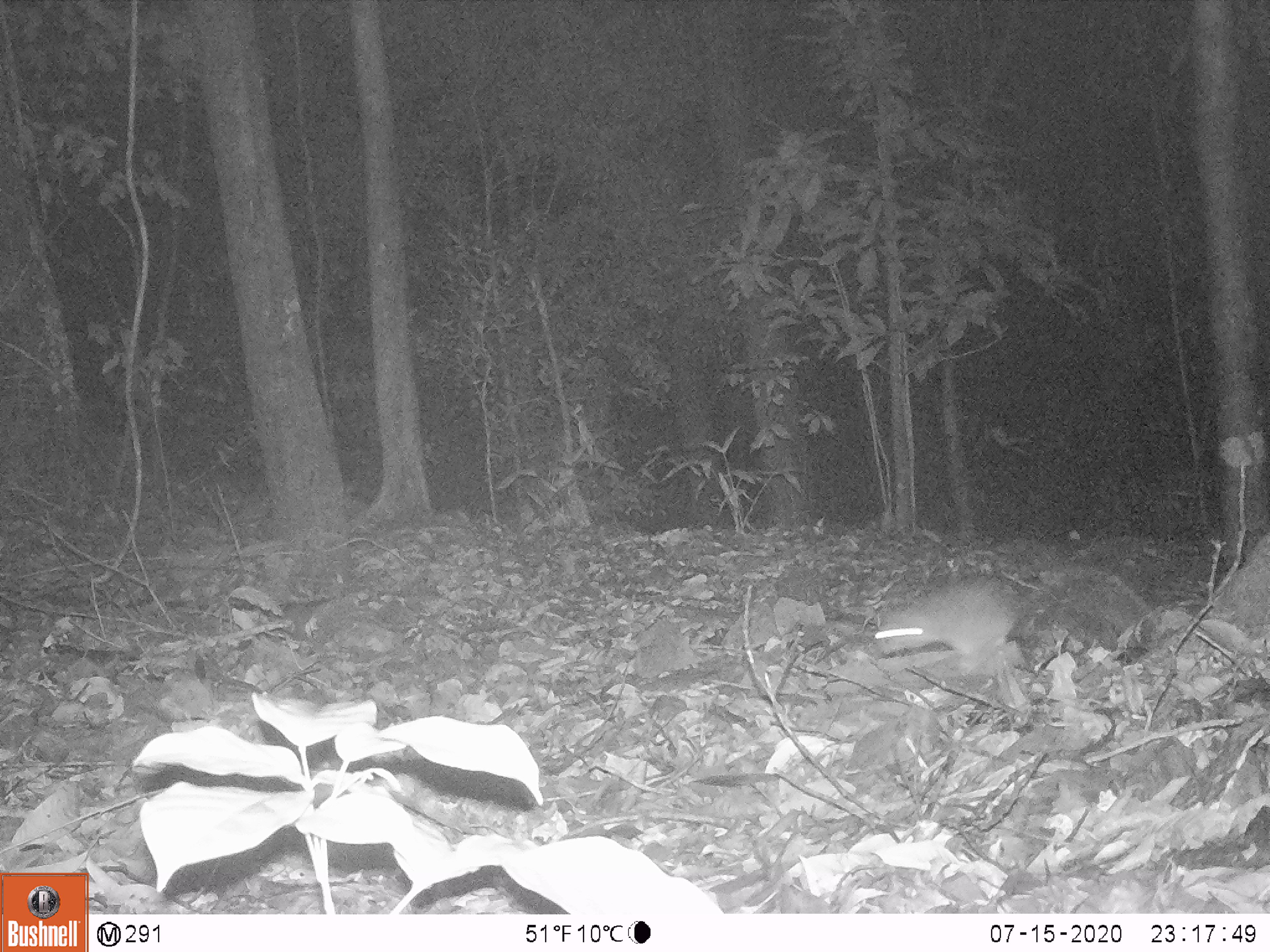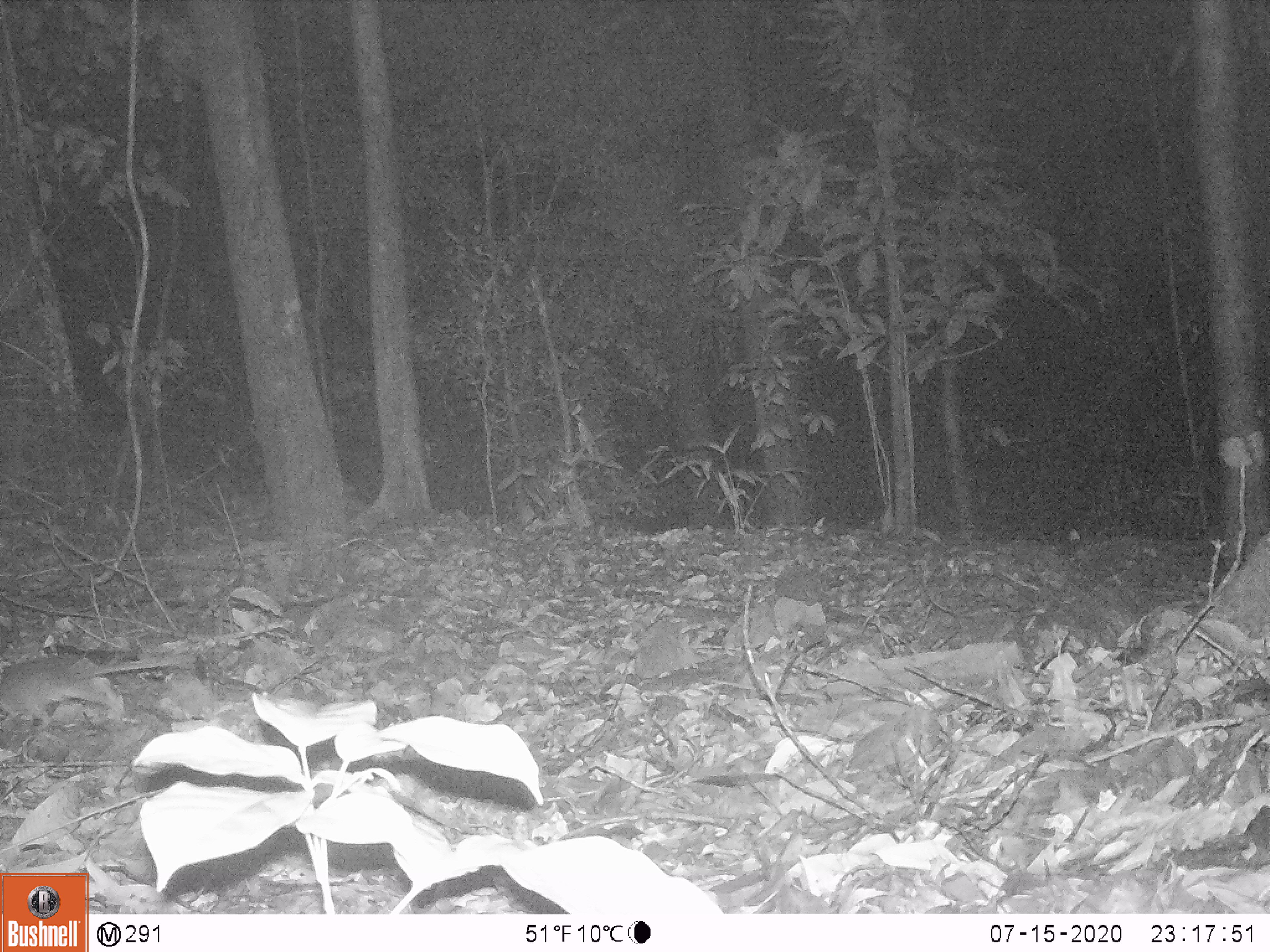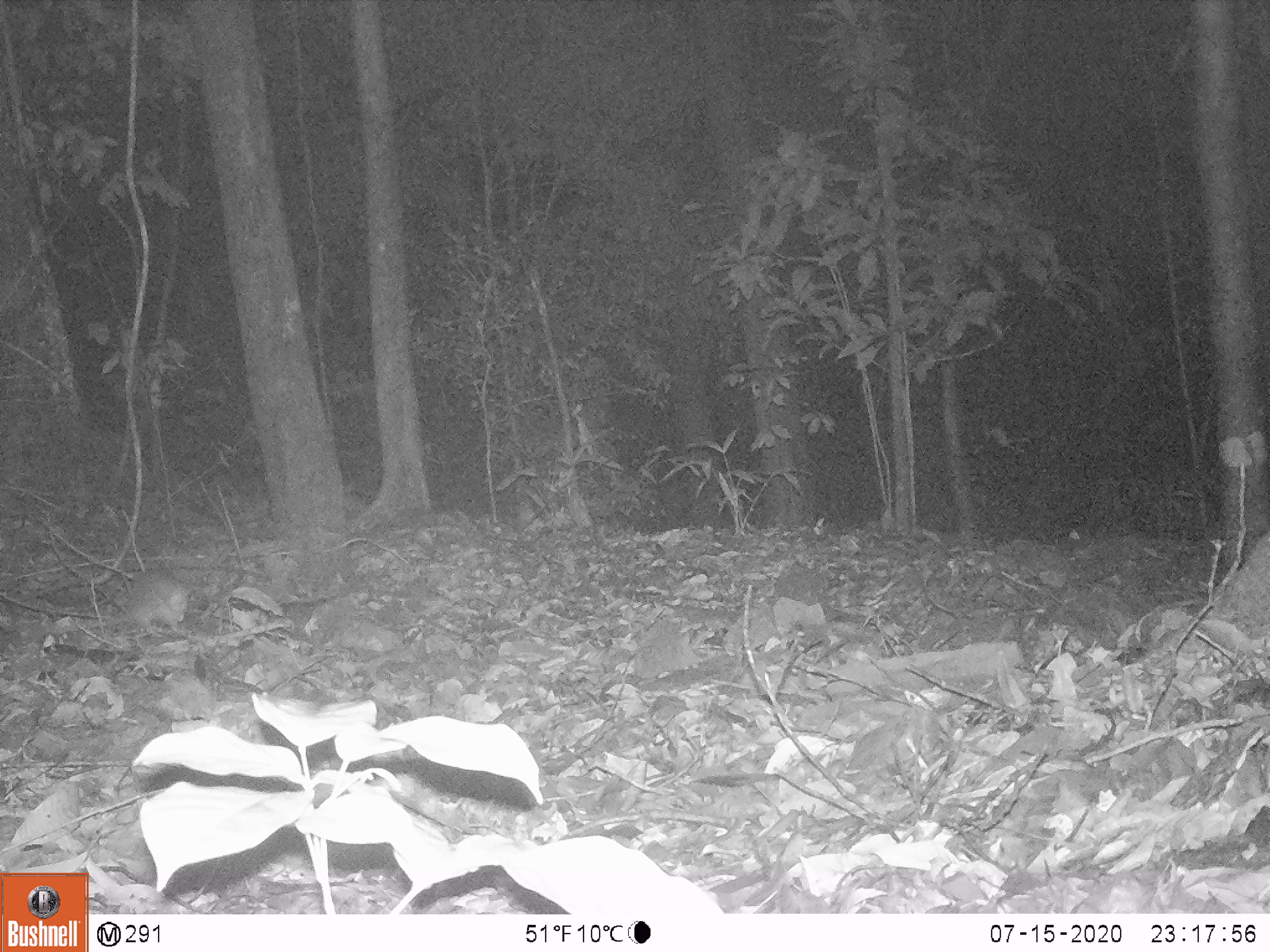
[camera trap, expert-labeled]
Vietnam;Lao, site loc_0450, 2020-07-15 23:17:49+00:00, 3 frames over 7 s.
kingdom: Animalia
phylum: Chordata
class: Mammalia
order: Rodentia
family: Muridae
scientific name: Muridae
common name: old-world mice and rats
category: unidentified murid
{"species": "unidentified murid (old-world mice and rats) (Muridae)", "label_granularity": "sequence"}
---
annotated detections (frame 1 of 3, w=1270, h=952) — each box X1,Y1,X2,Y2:
unidentified murid: 872,567,1159,676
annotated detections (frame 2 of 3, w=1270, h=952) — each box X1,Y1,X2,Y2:
unidentified murid: 0,649,196,728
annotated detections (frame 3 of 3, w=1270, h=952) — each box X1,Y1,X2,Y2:
unidentified murid: 49,564,197,643